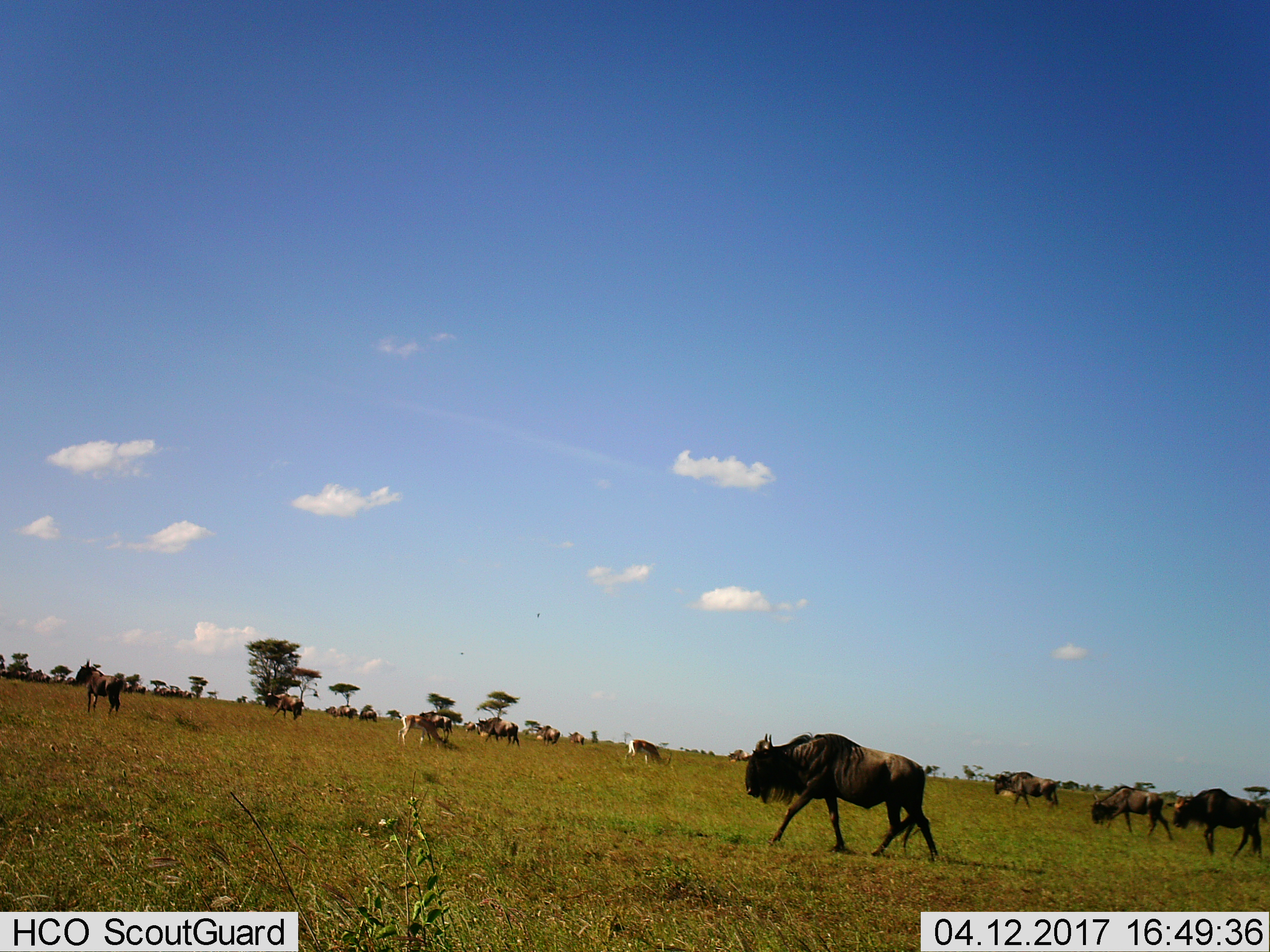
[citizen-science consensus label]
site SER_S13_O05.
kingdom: Animalia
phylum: Chordata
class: Mammalia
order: Artiodactyla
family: Bovidae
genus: Connochaetes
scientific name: Connochaetes taurinus taurinus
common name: blue wildebeest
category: wildebeestblue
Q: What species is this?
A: Wildebeestblue (blue wildebeest) (Connochaetes taurinus taurinus).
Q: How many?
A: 11-50.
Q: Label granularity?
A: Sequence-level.